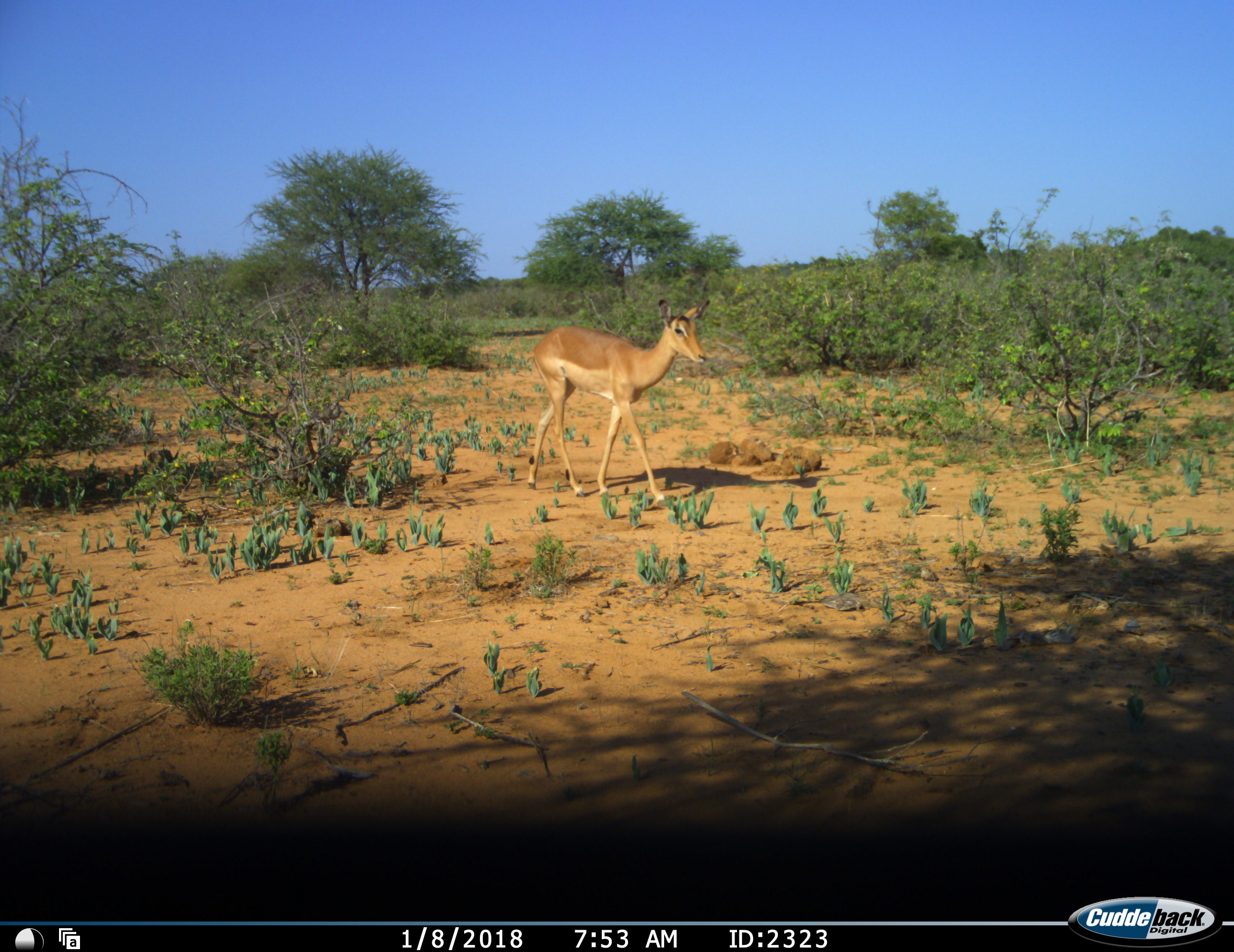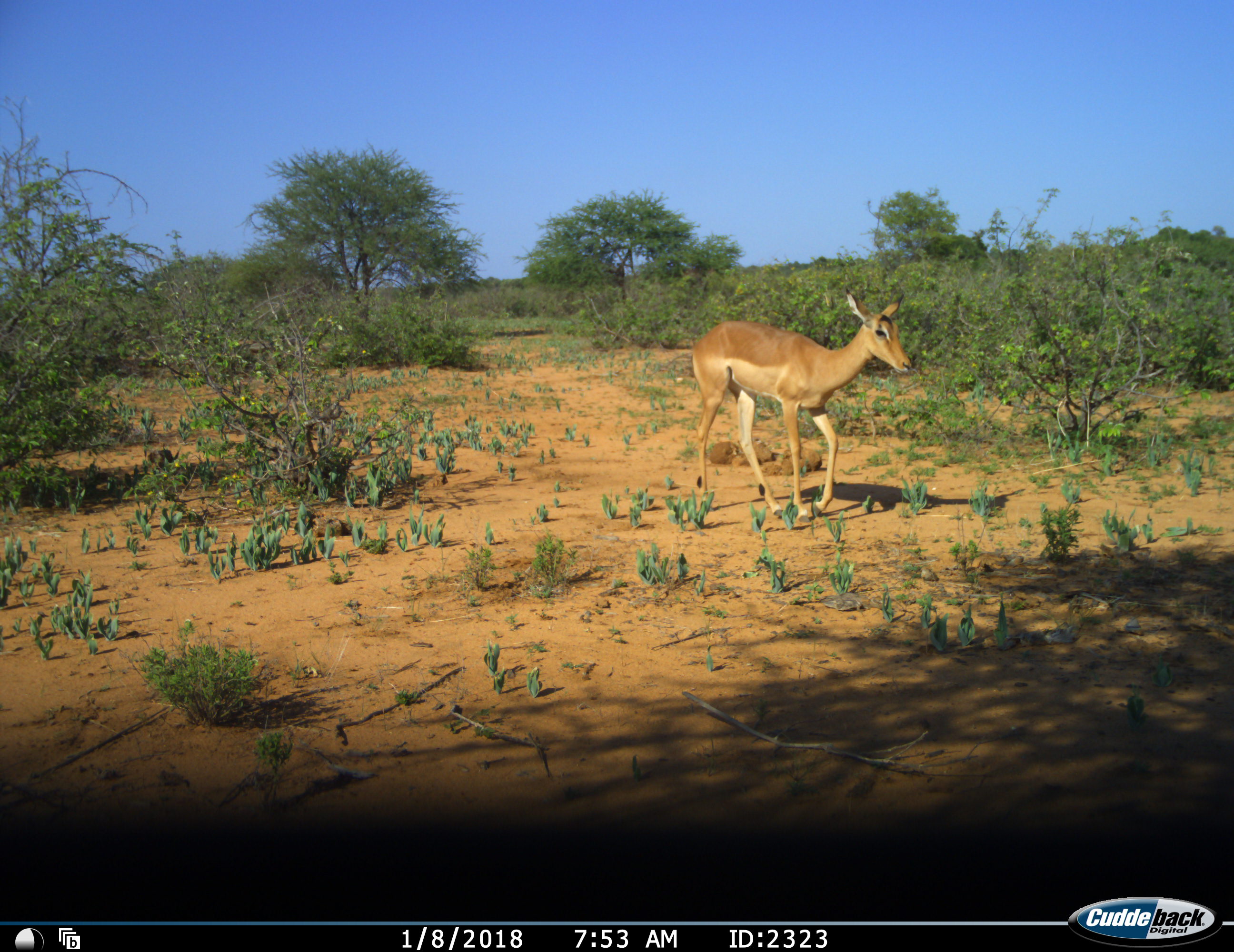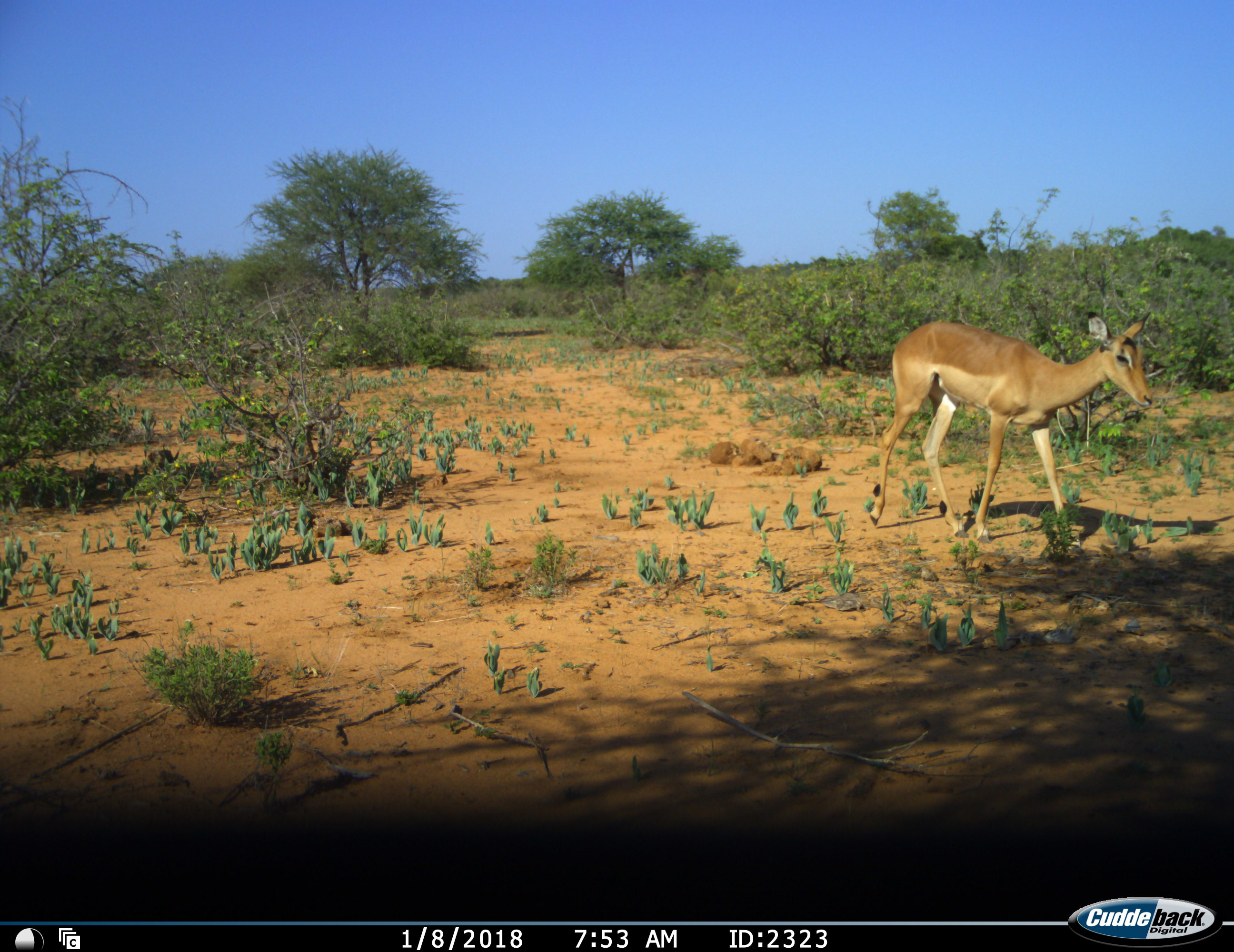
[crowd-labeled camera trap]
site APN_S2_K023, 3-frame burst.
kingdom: Animalia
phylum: Chordata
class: Mammalia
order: Artiodactyla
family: Bovidae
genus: Aepyceros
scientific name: Aepyceros melampus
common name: impala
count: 1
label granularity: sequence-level